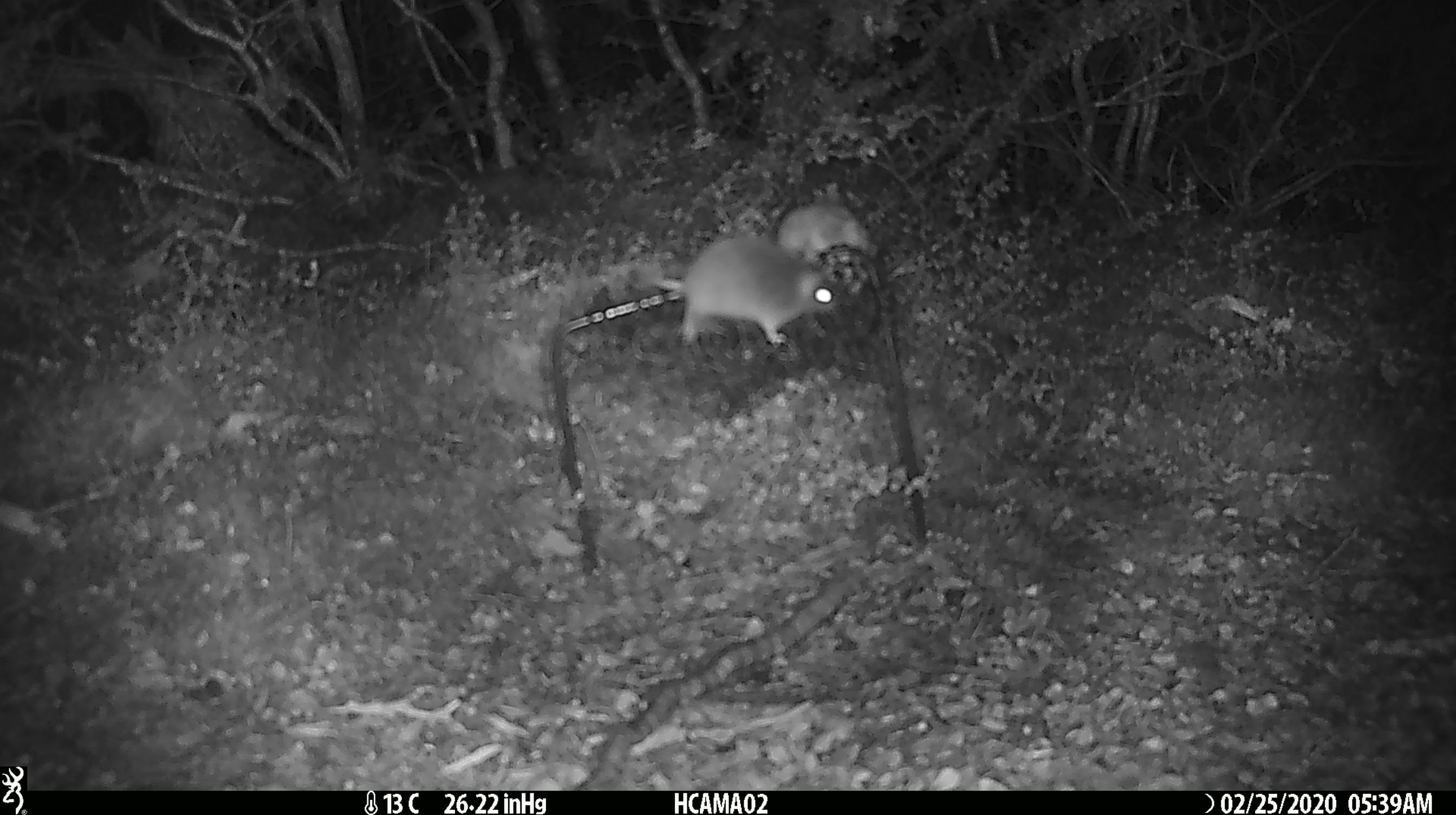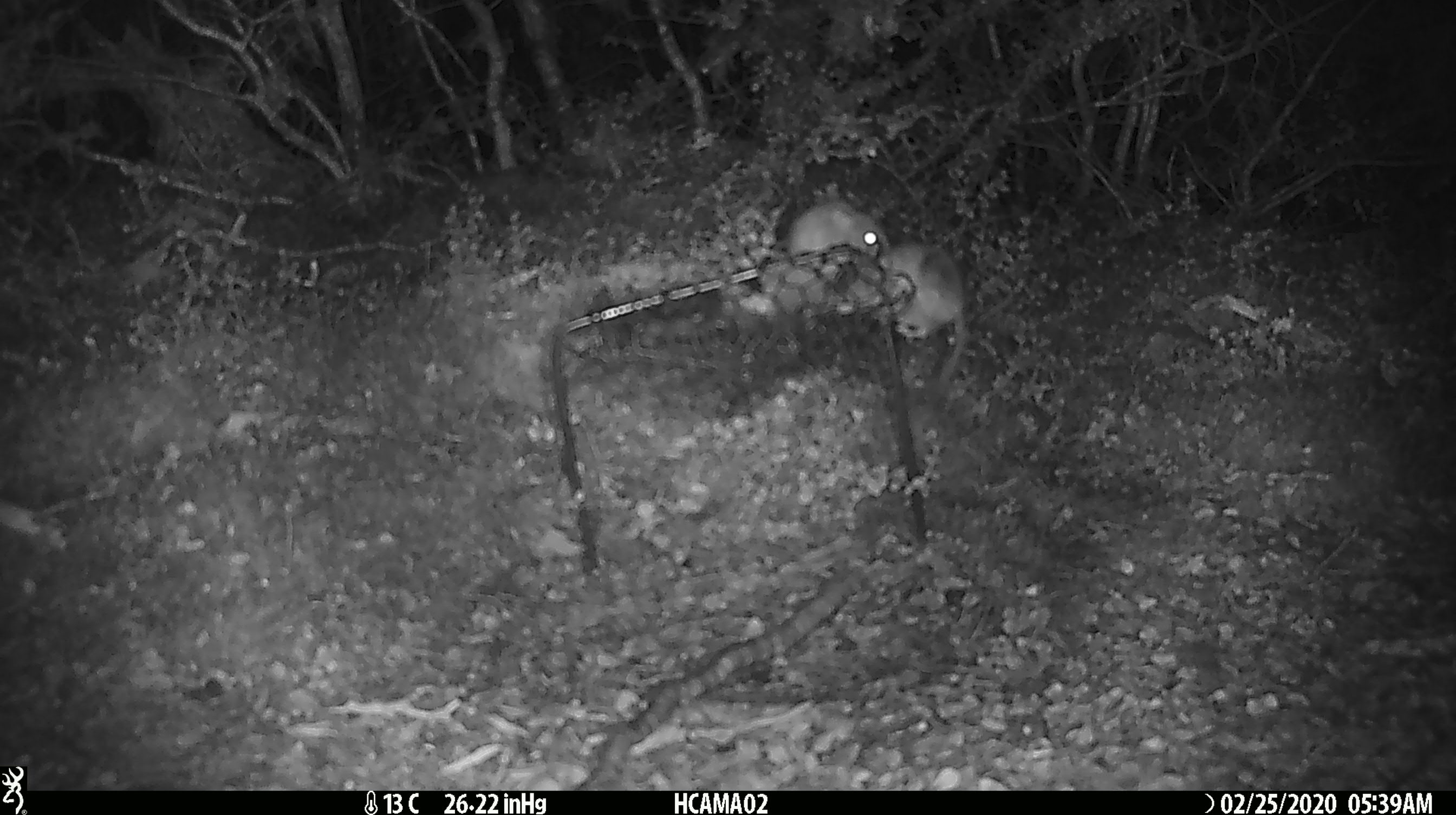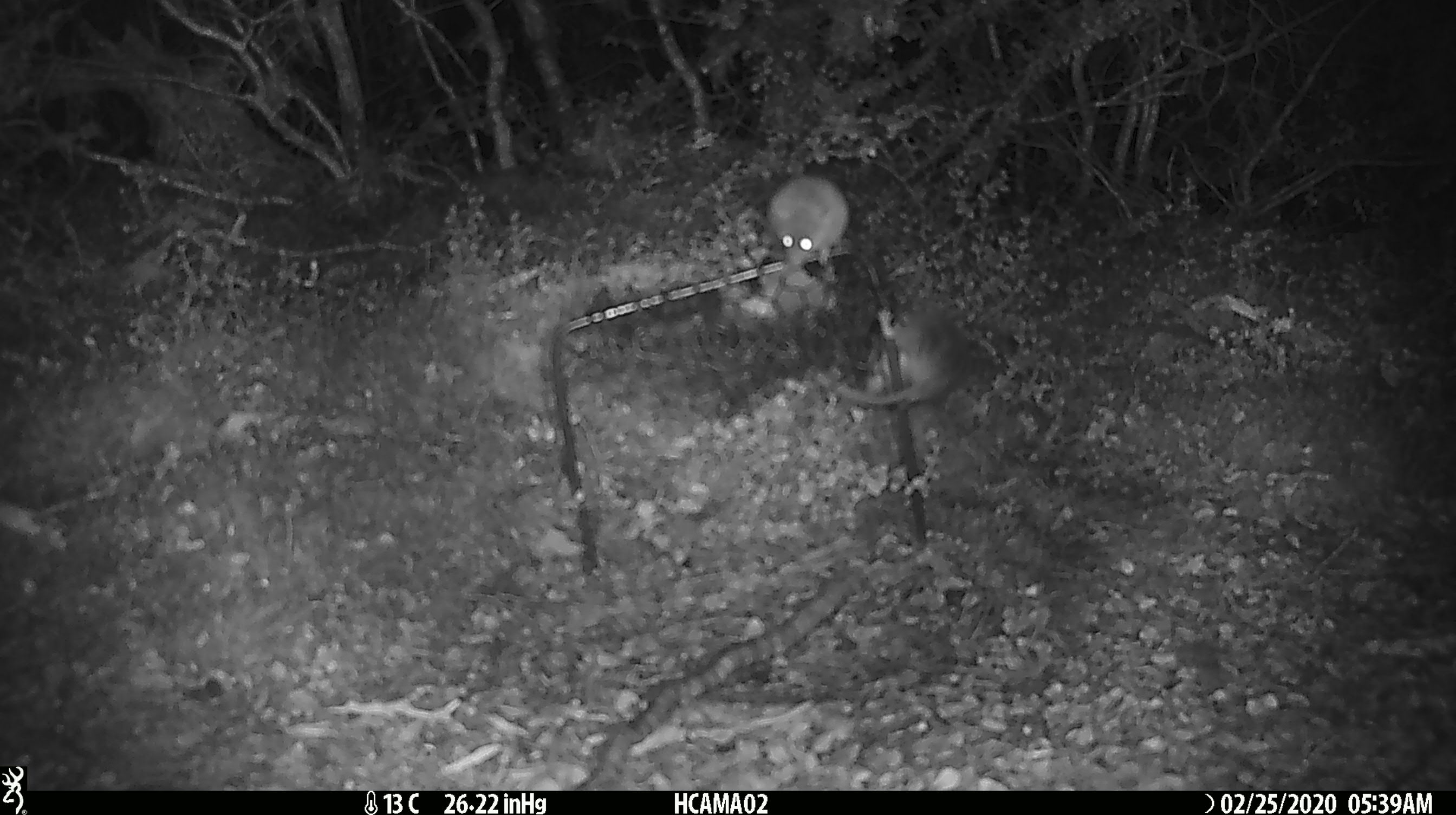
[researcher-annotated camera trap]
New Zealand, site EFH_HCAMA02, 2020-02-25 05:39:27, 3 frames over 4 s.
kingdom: Animalia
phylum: Chordata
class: Mammalia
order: Rodentia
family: Muridae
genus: Mus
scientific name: Mus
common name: mouse